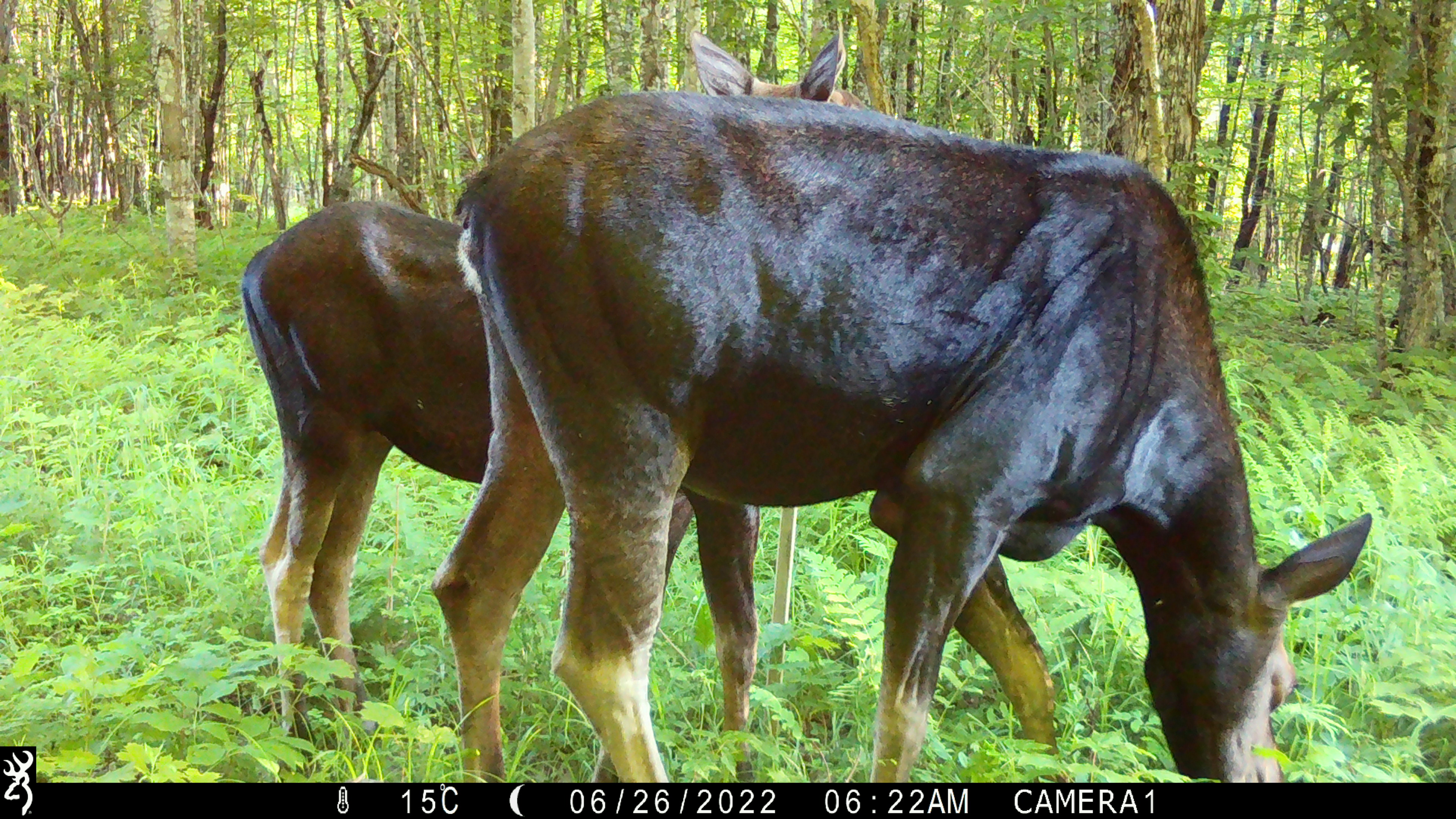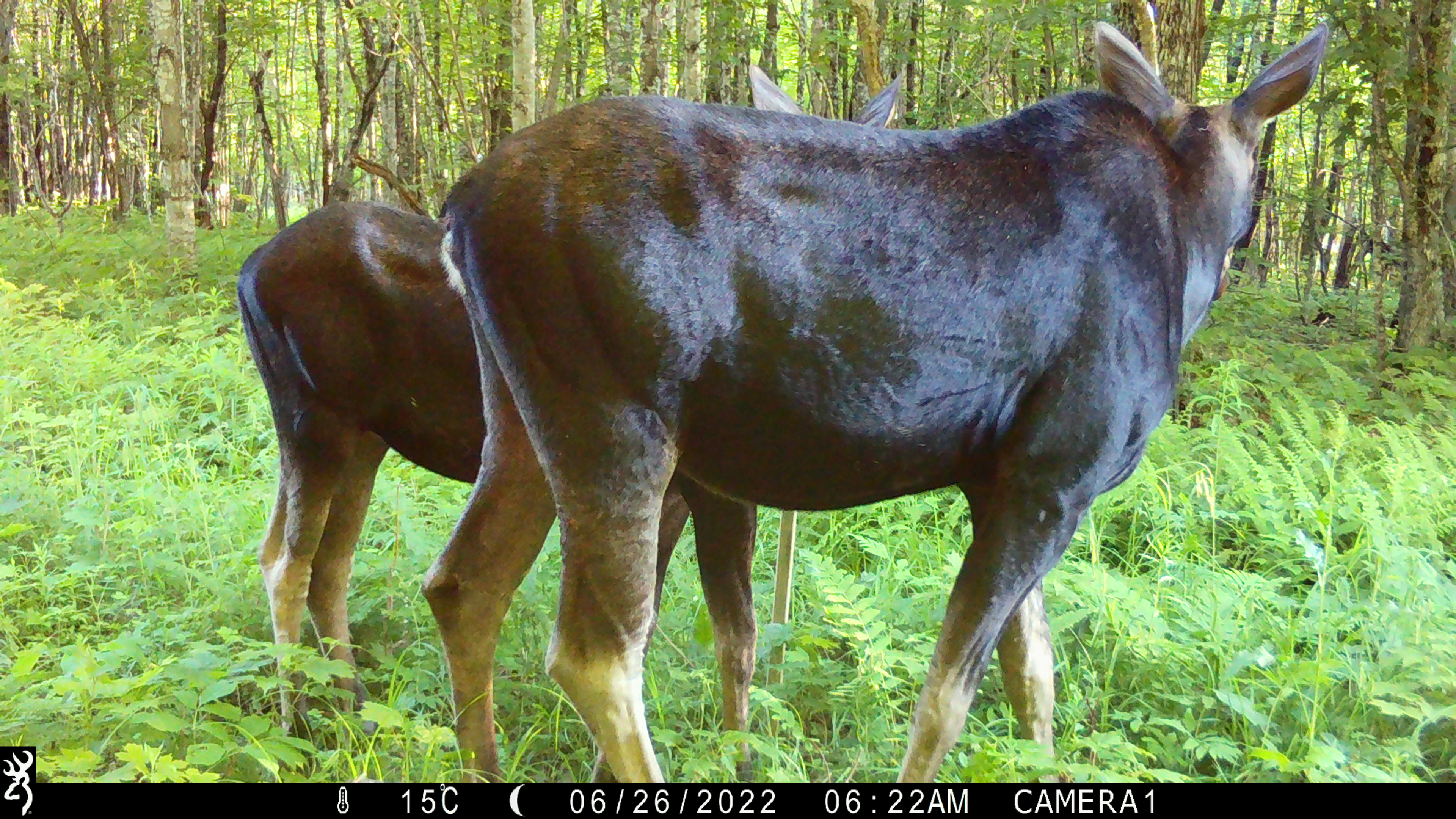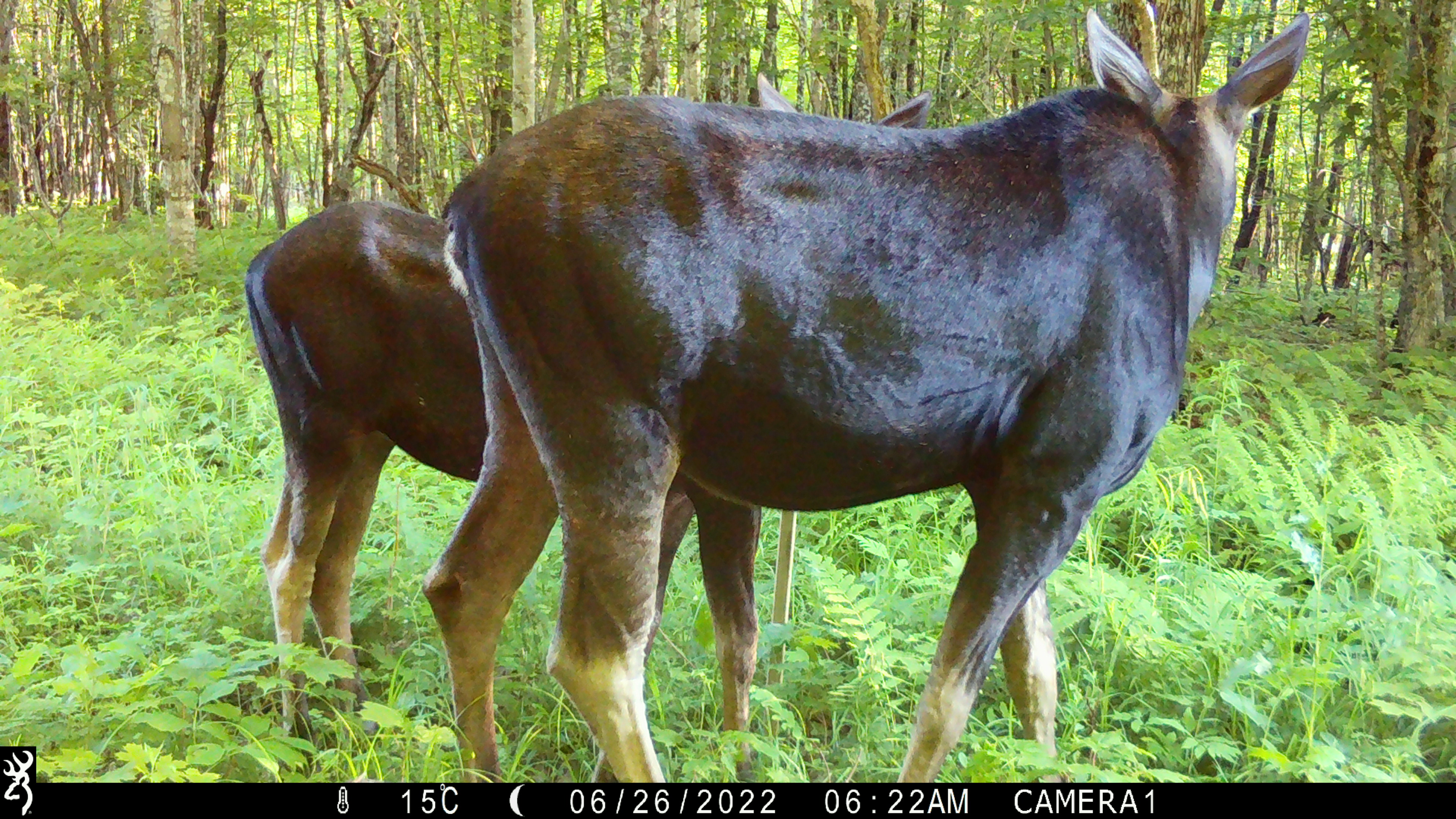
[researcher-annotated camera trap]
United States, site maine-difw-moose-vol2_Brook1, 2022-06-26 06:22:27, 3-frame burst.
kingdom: Animalia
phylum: Chordata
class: Mammalia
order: Artiodactyla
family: Cervidae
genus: Alces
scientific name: Alces alces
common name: moose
Moose (Alces alces).